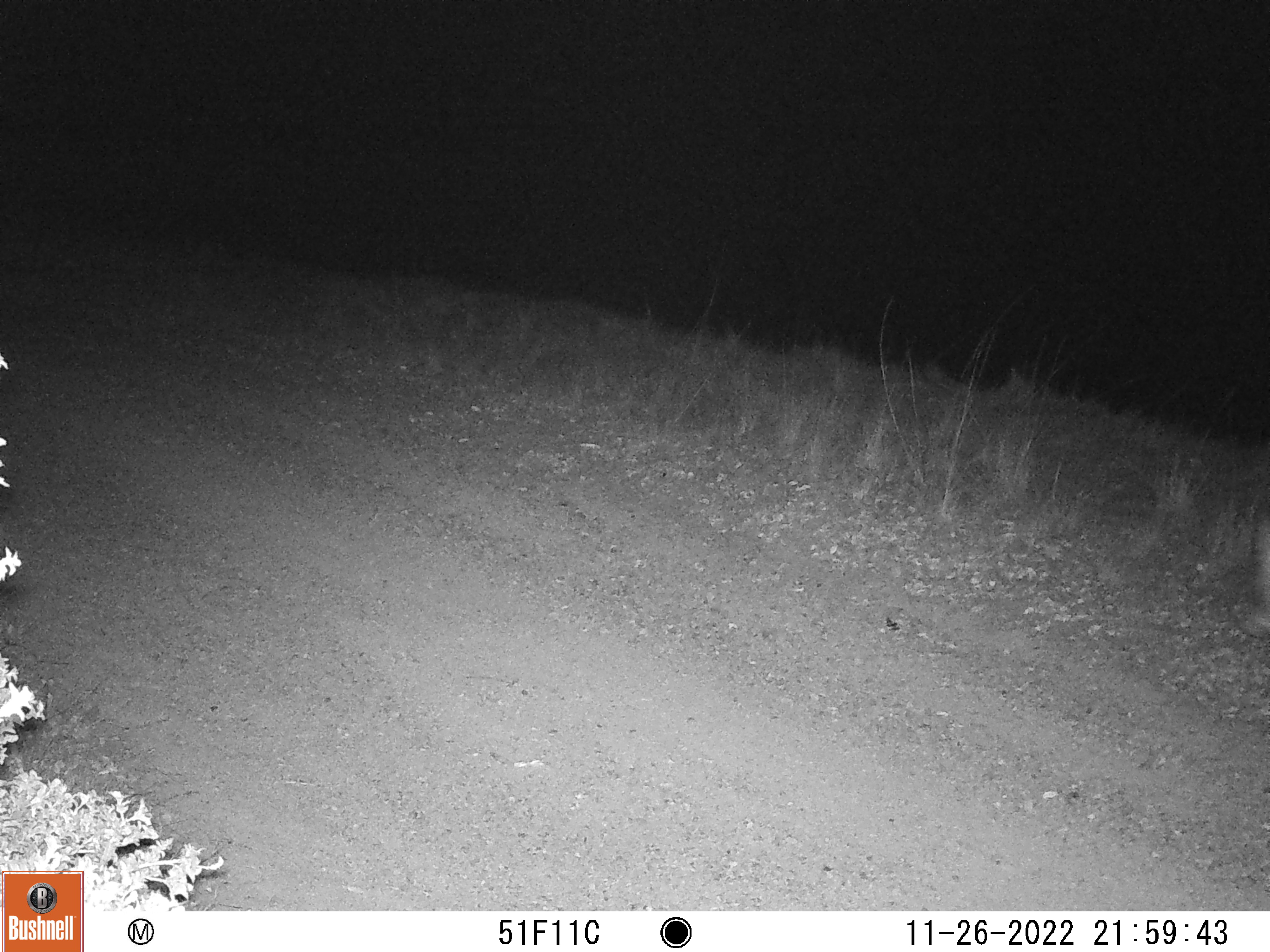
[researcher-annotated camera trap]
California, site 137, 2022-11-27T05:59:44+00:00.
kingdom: Animalia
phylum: Chordata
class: Mammalia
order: Carnivora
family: Canidae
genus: Canis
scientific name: Canis latrans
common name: coyote